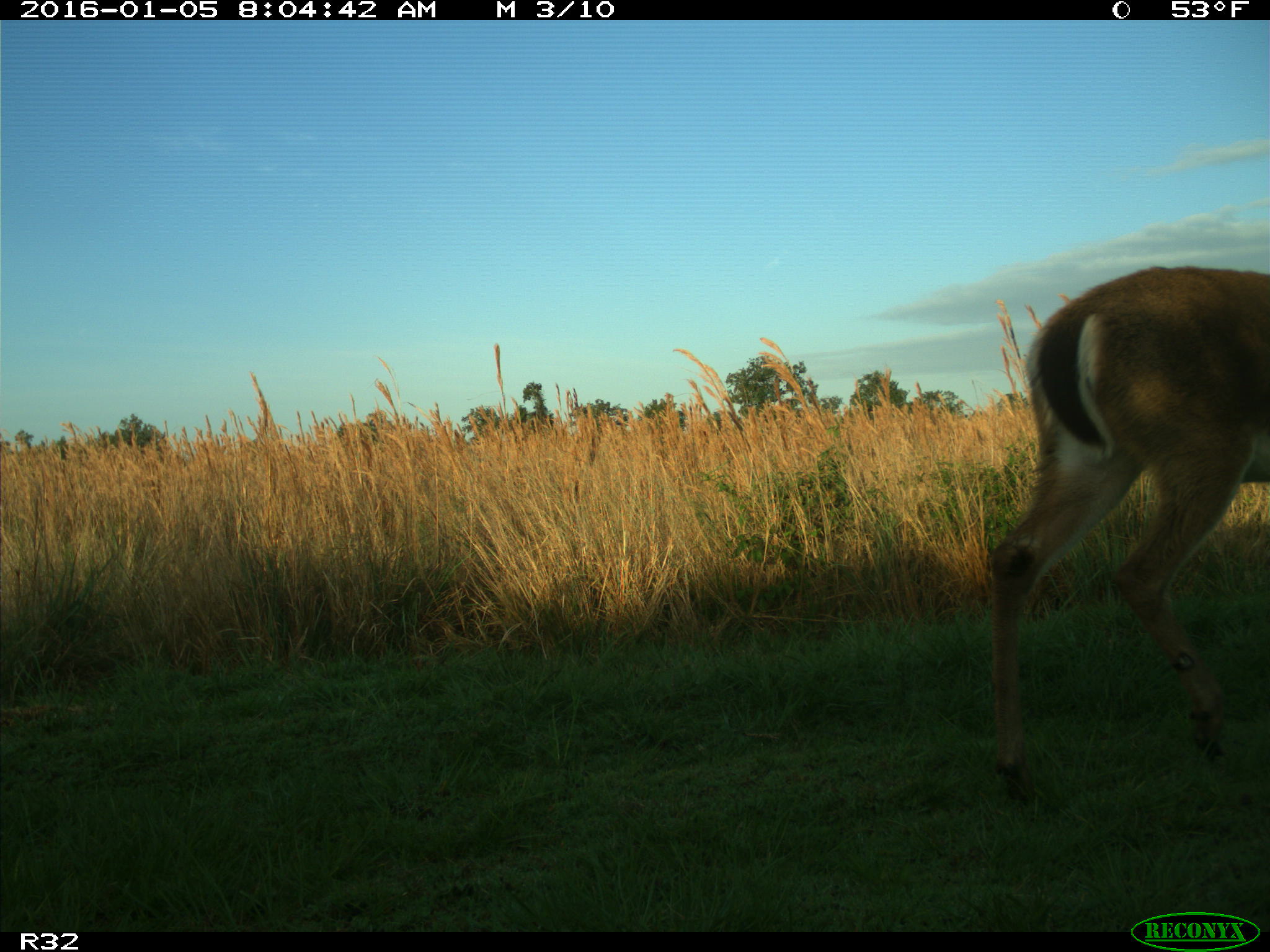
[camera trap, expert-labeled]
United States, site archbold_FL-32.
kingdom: Animalia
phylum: Chordata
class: Mammalia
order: Artiodactyla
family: Cervidae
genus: Odocoileus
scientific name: Odocoileus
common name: deer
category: unidentified deer